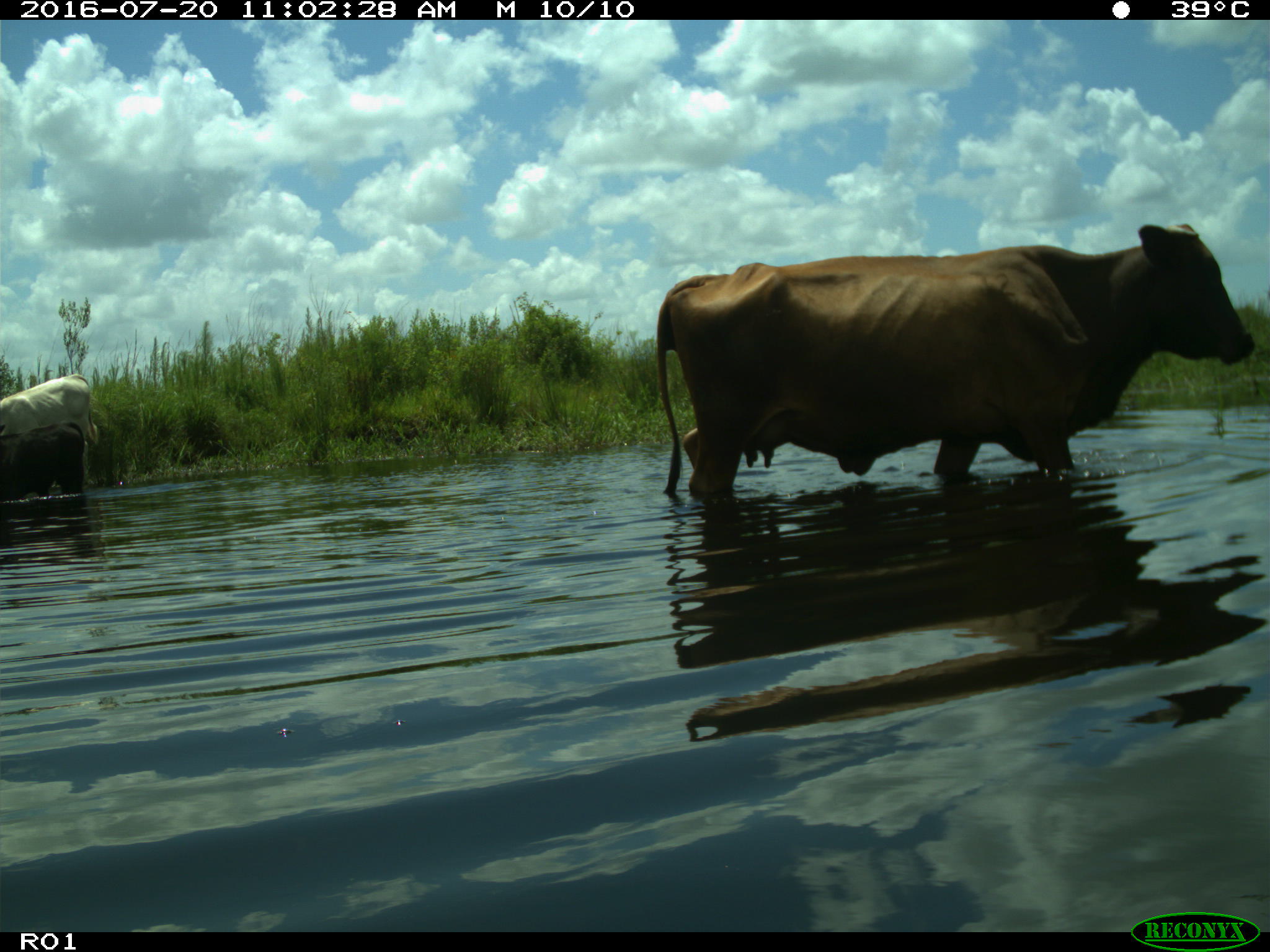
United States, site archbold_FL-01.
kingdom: Animalia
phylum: Chordata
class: Mammalia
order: Artiodactyla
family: Bovidae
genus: Bos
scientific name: Bos taurus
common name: domestic cow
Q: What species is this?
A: Bos taurus (domestic cow).